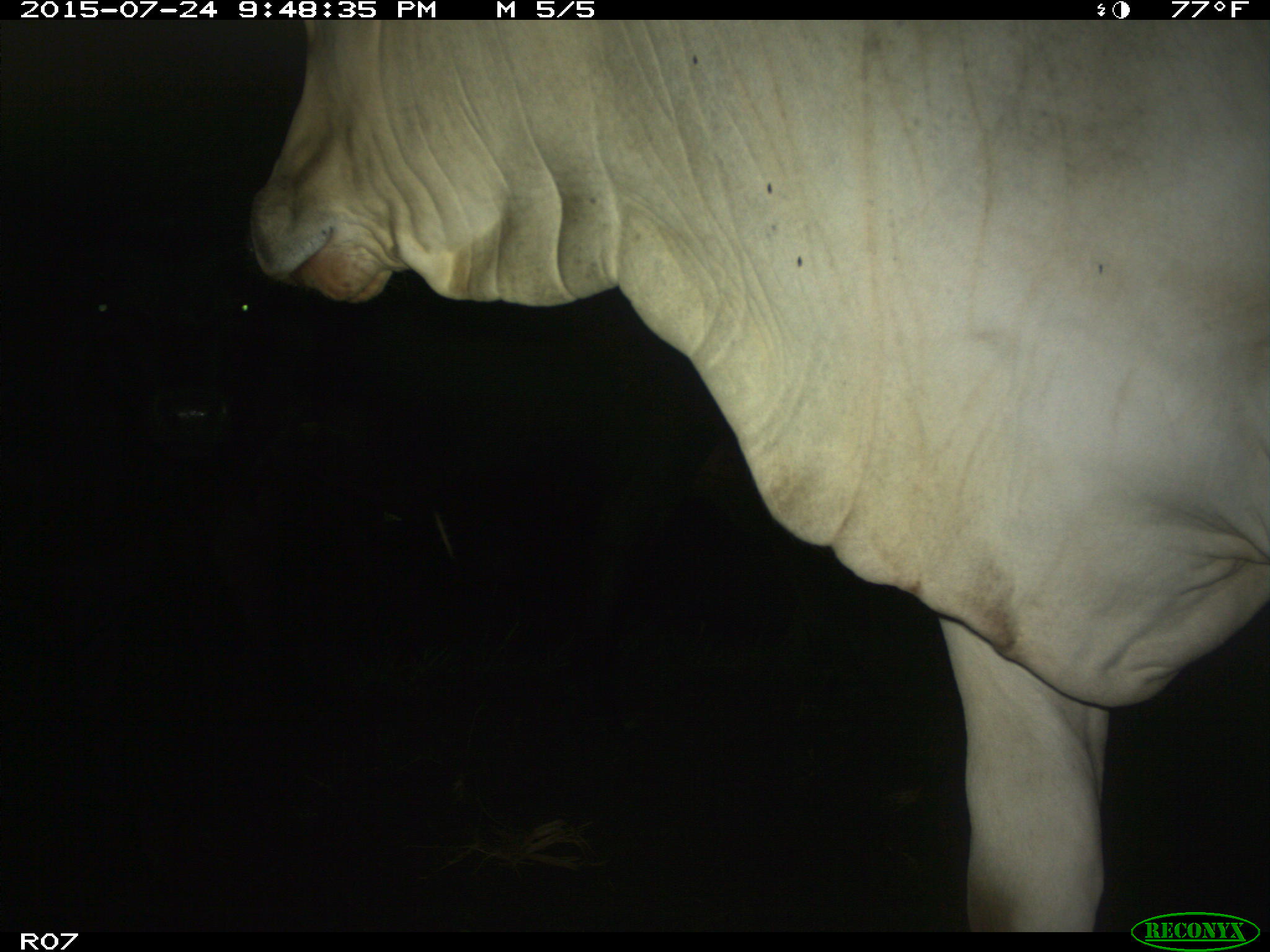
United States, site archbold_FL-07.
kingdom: Animalia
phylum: Chordata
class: Mammalia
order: Artiodactyla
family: Bovidae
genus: Bos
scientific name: Bos taurus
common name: domestic cow